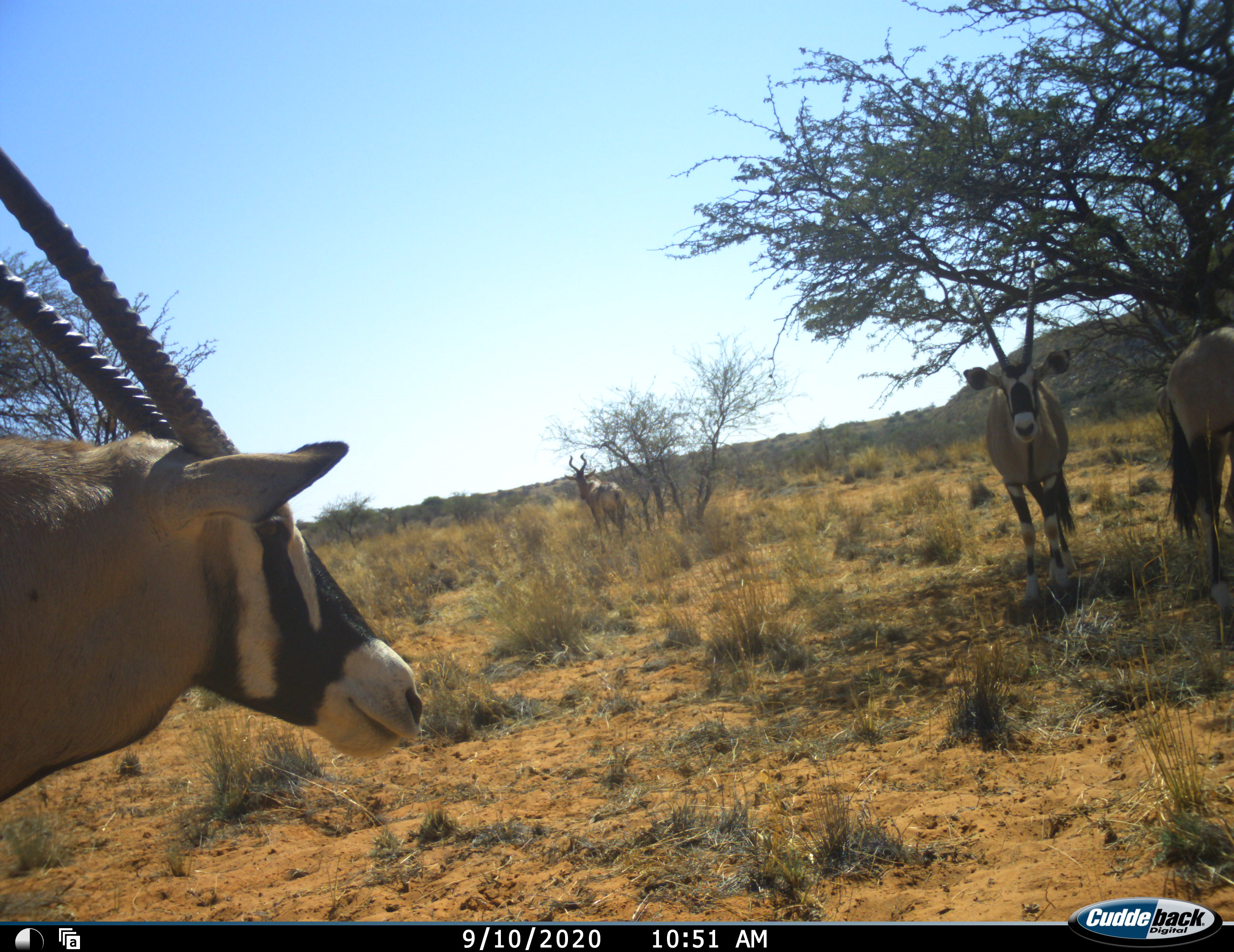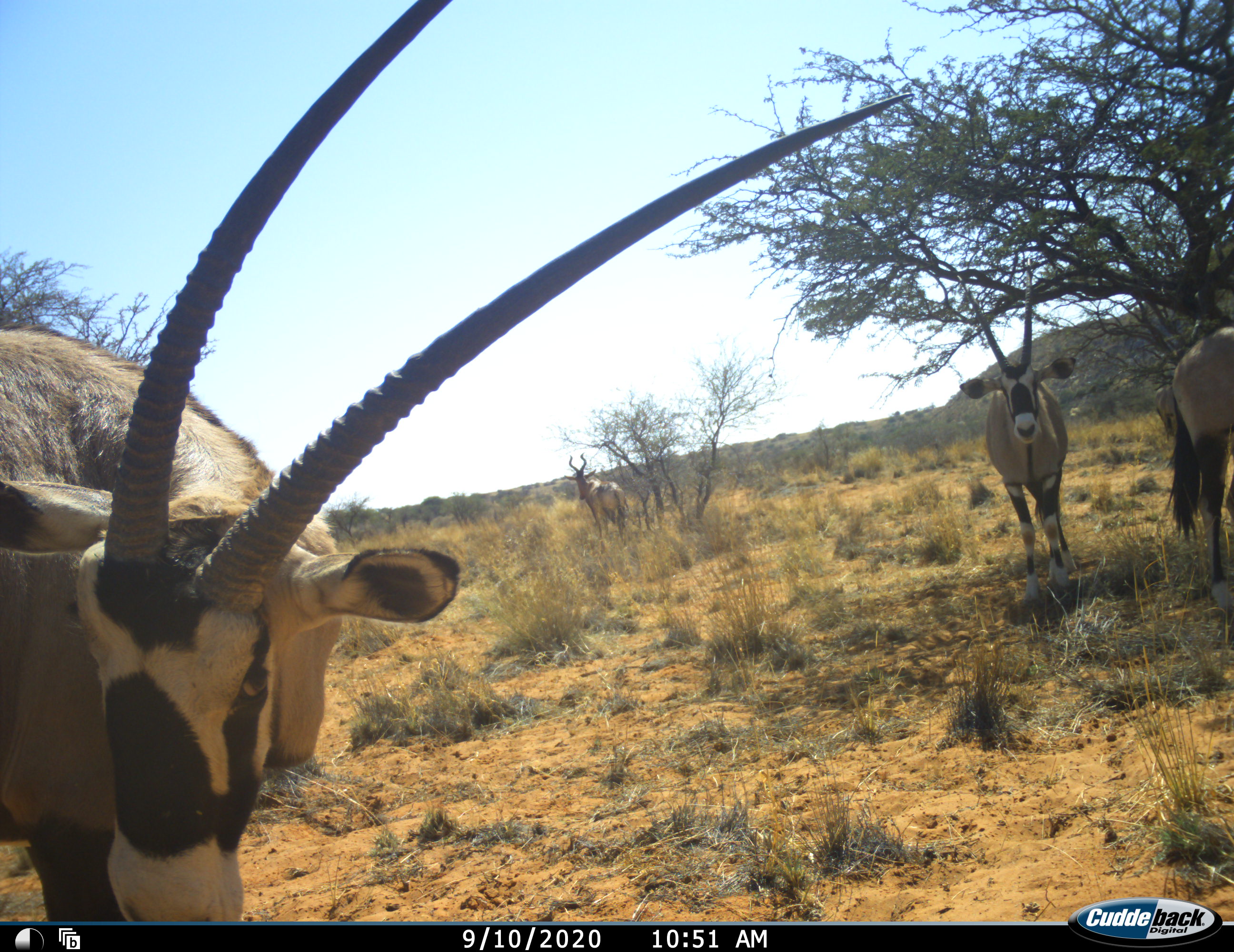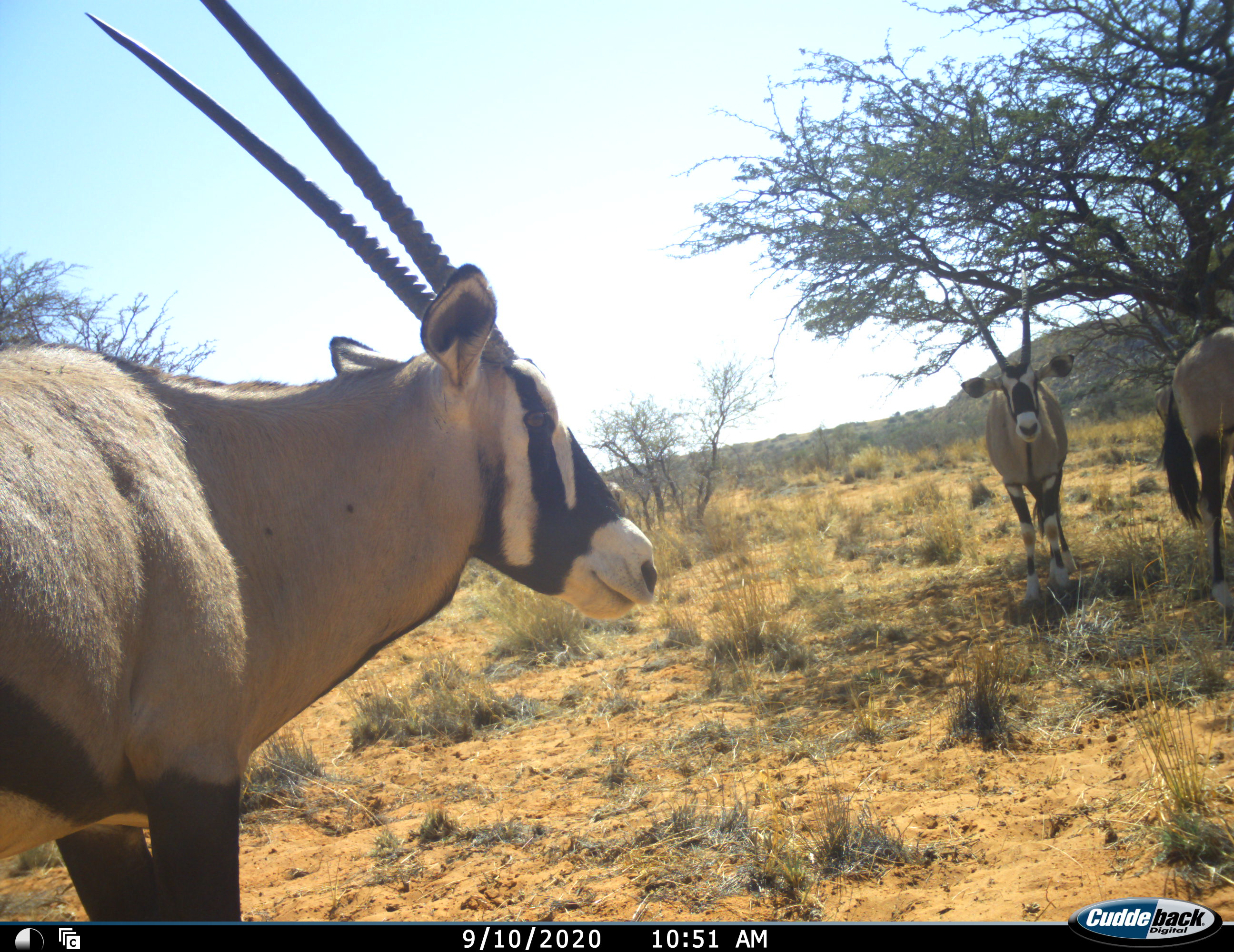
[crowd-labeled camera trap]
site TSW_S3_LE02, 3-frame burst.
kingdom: Animalia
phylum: Chordata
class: Mammalia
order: Artiodactyla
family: Bovidae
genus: Oryx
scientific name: Oryx gazella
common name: gemsbok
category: oryx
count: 3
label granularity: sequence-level